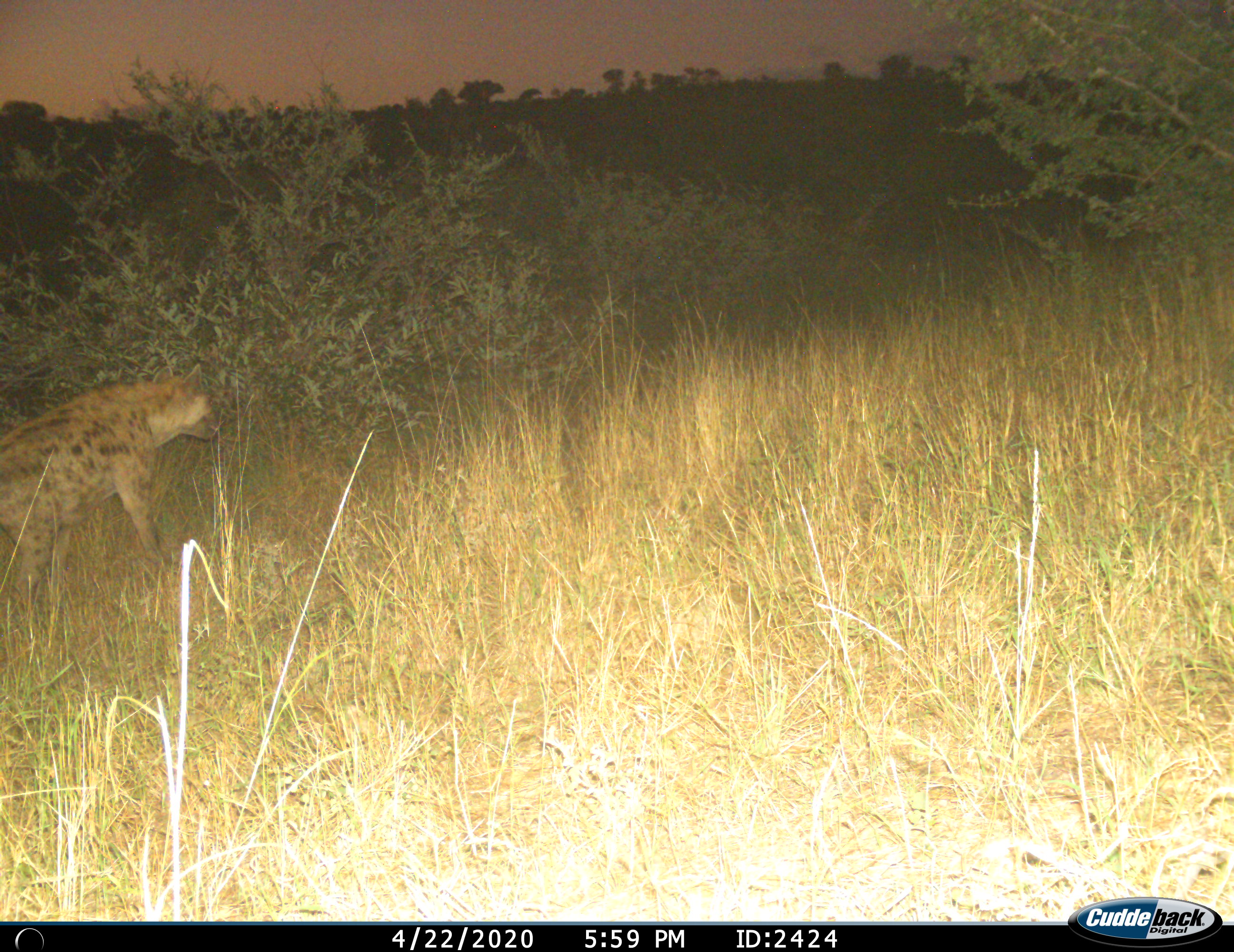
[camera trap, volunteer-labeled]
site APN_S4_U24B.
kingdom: Animalia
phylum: Chordata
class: Mammalia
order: Carnivora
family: Hyaenidae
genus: Crocuta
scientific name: Crocuta crocuta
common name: spotted hyena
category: hyenaspotted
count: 1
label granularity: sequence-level